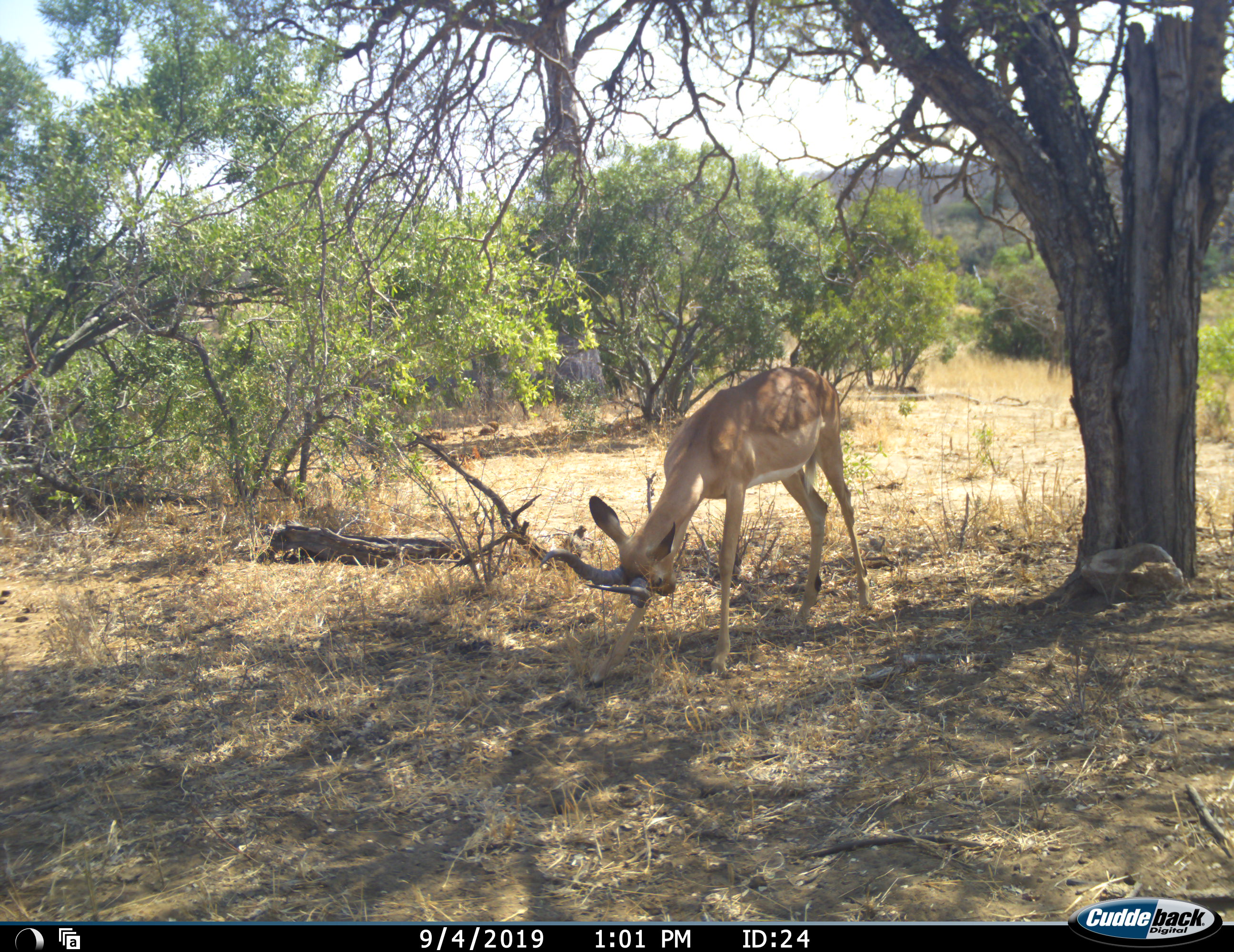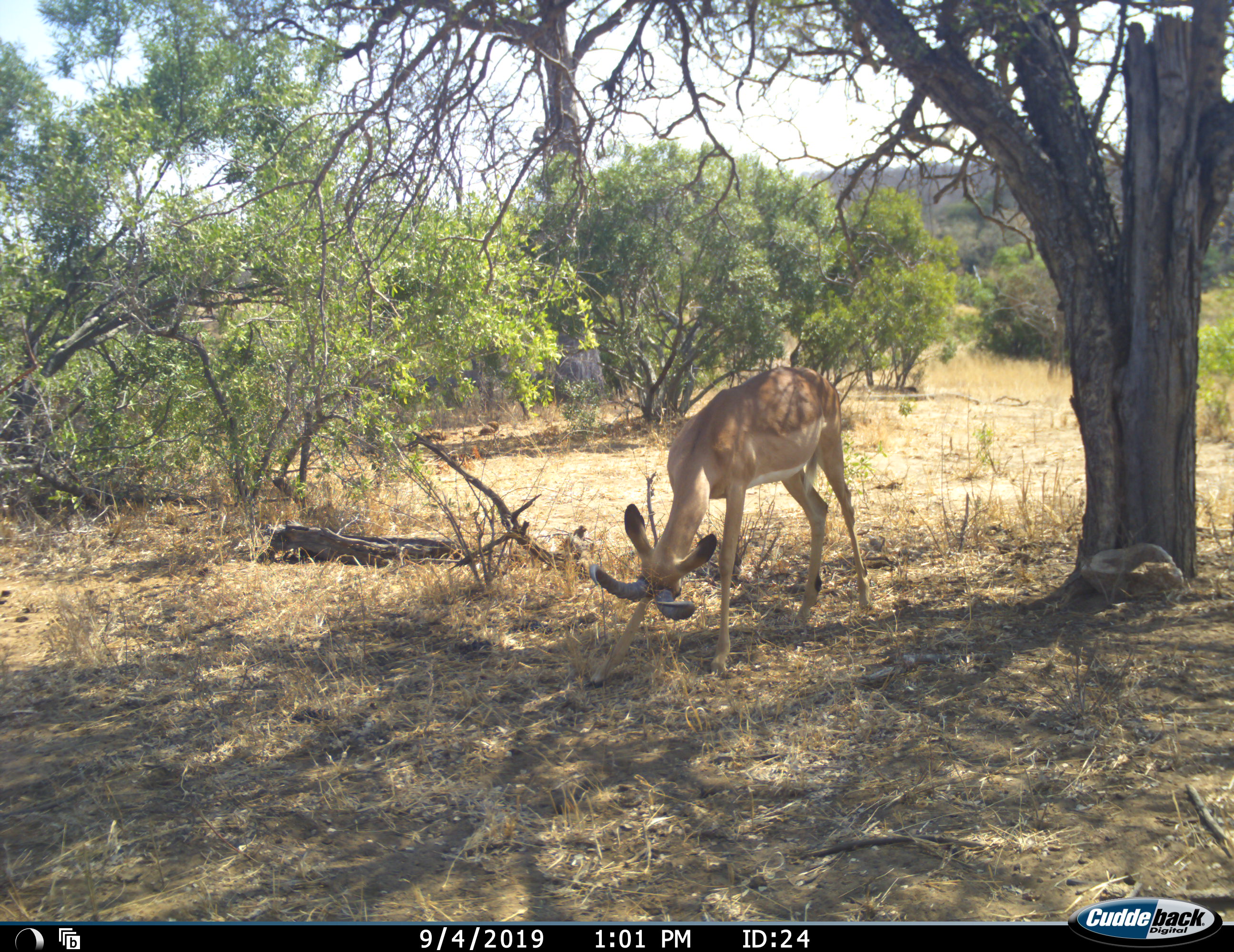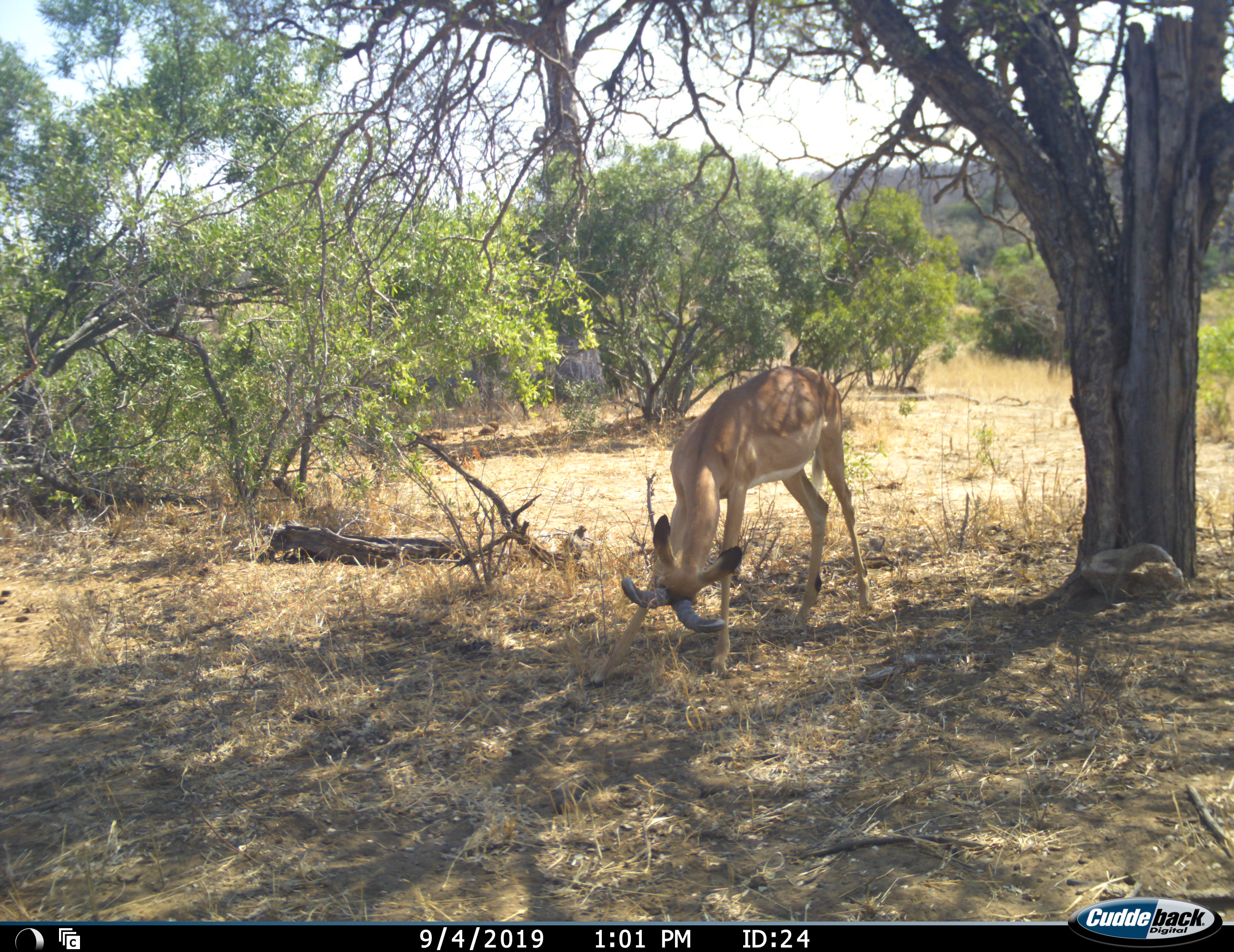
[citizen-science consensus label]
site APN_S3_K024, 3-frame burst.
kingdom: Animalia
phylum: Chordata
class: Mammalia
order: Artiodactyla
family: Bovidae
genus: Aepyceros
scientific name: Aepyceros melampus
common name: impala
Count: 1.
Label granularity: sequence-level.